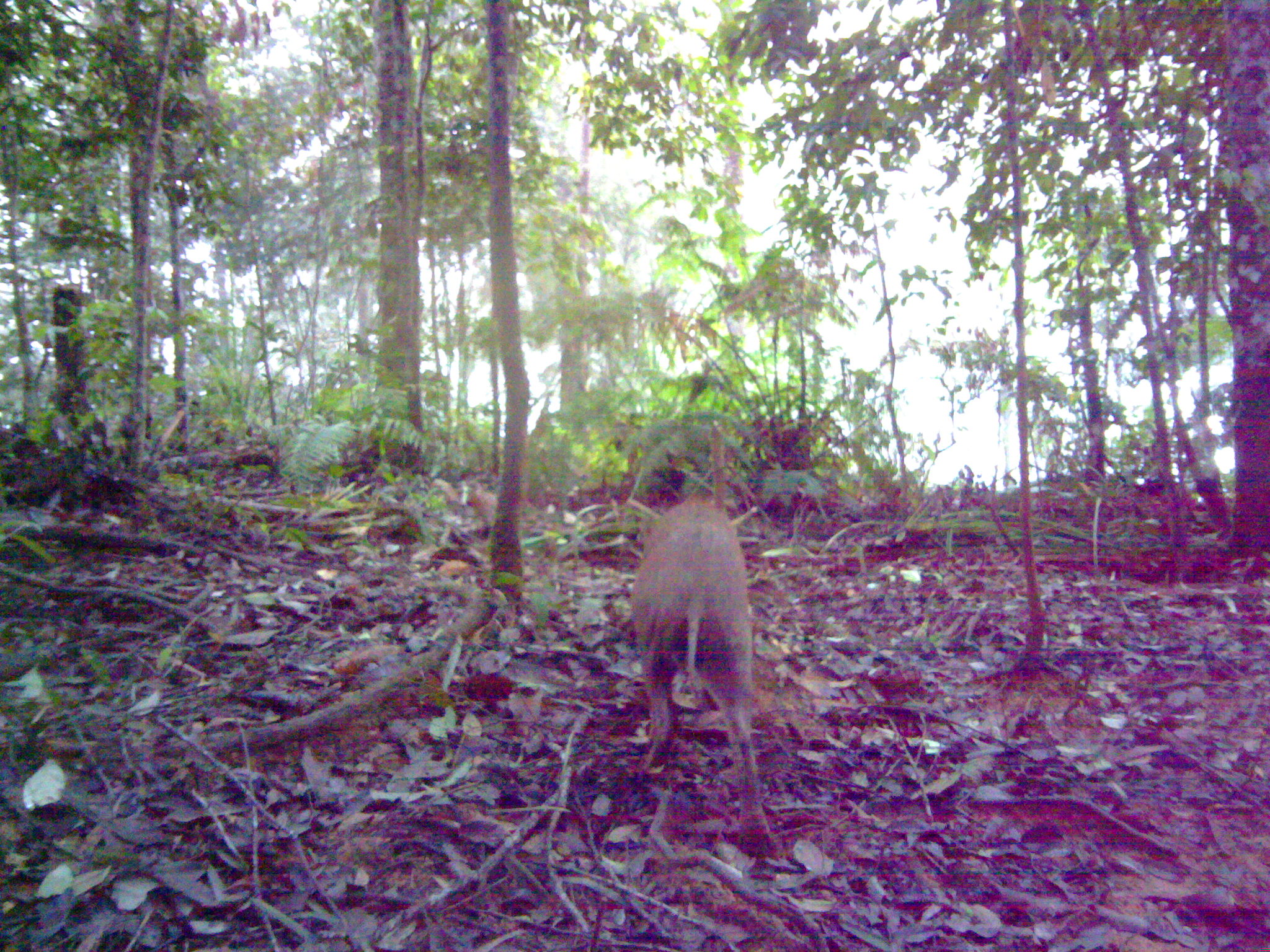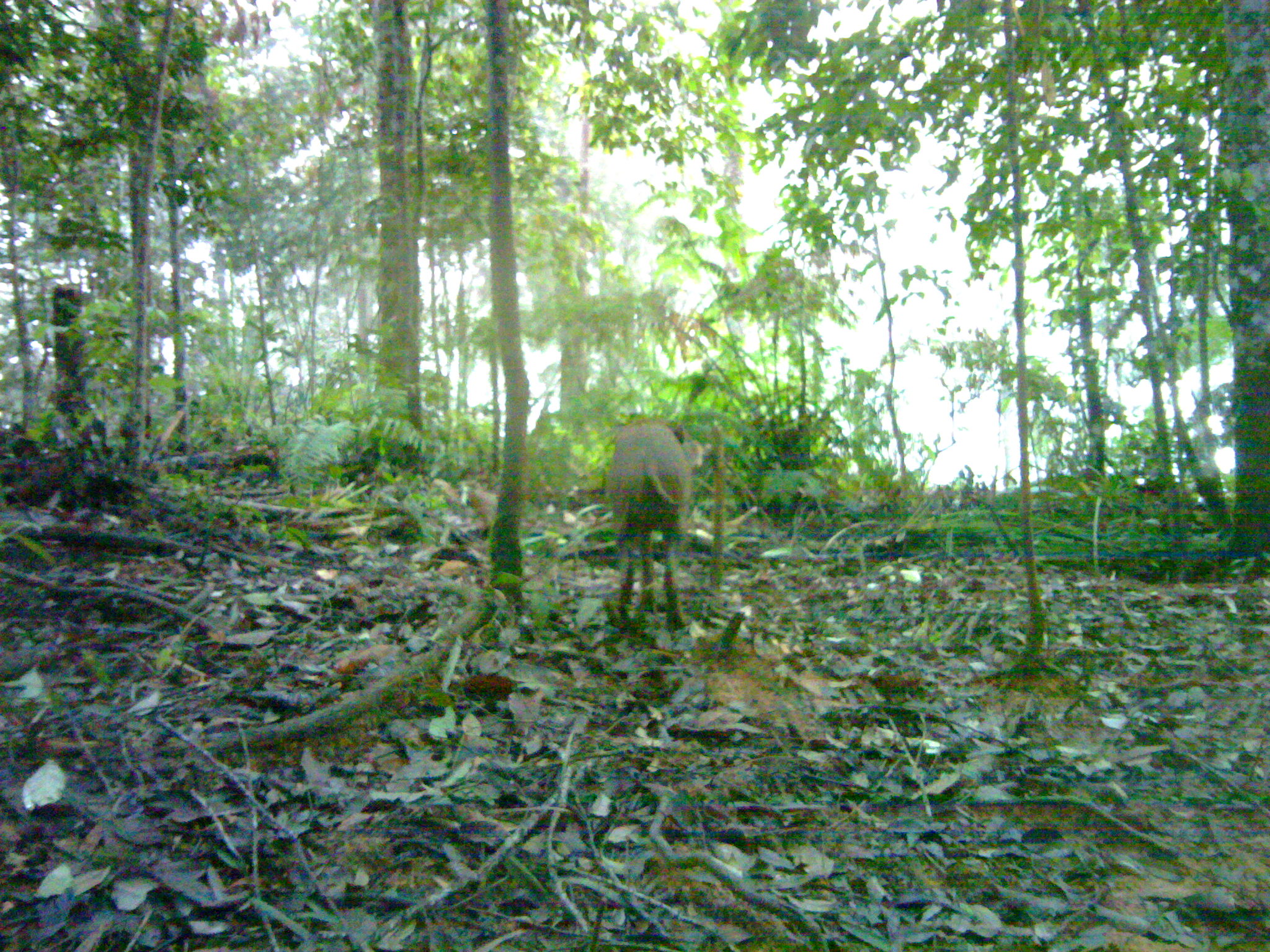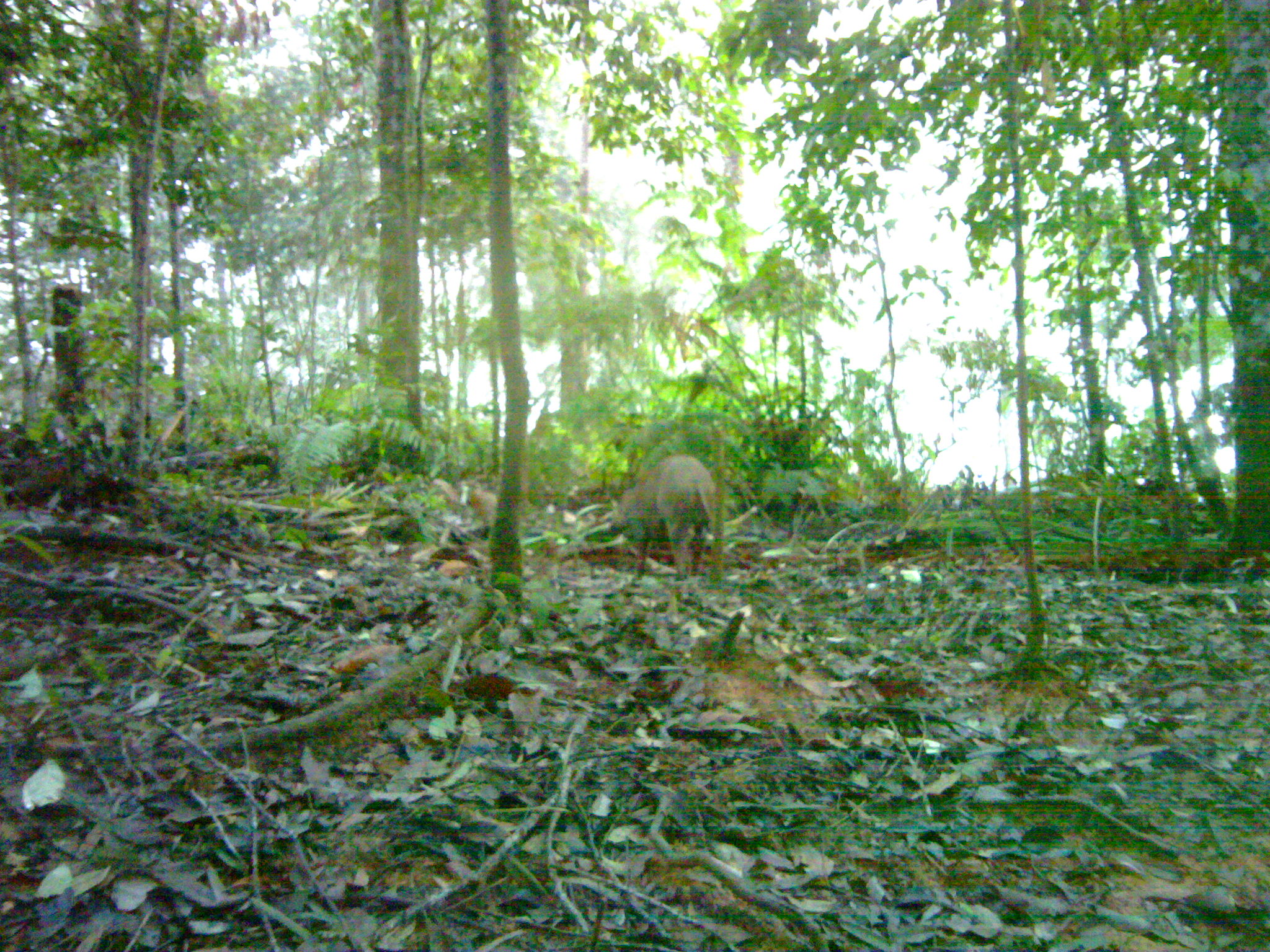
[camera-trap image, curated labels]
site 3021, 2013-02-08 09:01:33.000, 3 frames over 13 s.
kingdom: Animalia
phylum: Chordata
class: Mammalia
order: Artiodactyla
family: Suidae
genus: Sus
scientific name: Sus scrofa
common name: wild boar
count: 1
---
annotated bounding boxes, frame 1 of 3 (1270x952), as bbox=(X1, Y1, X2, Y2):
sus scrofa: bbox=(631, 500, 775, 854)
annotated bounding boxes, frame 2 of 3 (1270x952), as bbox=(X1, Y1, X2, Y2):
sus scrofa: bbox=(605, 417, 701, 629)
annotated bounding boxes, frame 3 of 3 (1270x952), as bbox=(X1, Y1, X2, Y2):
sus scrofa: bbox=(607, 455, 713, 579)